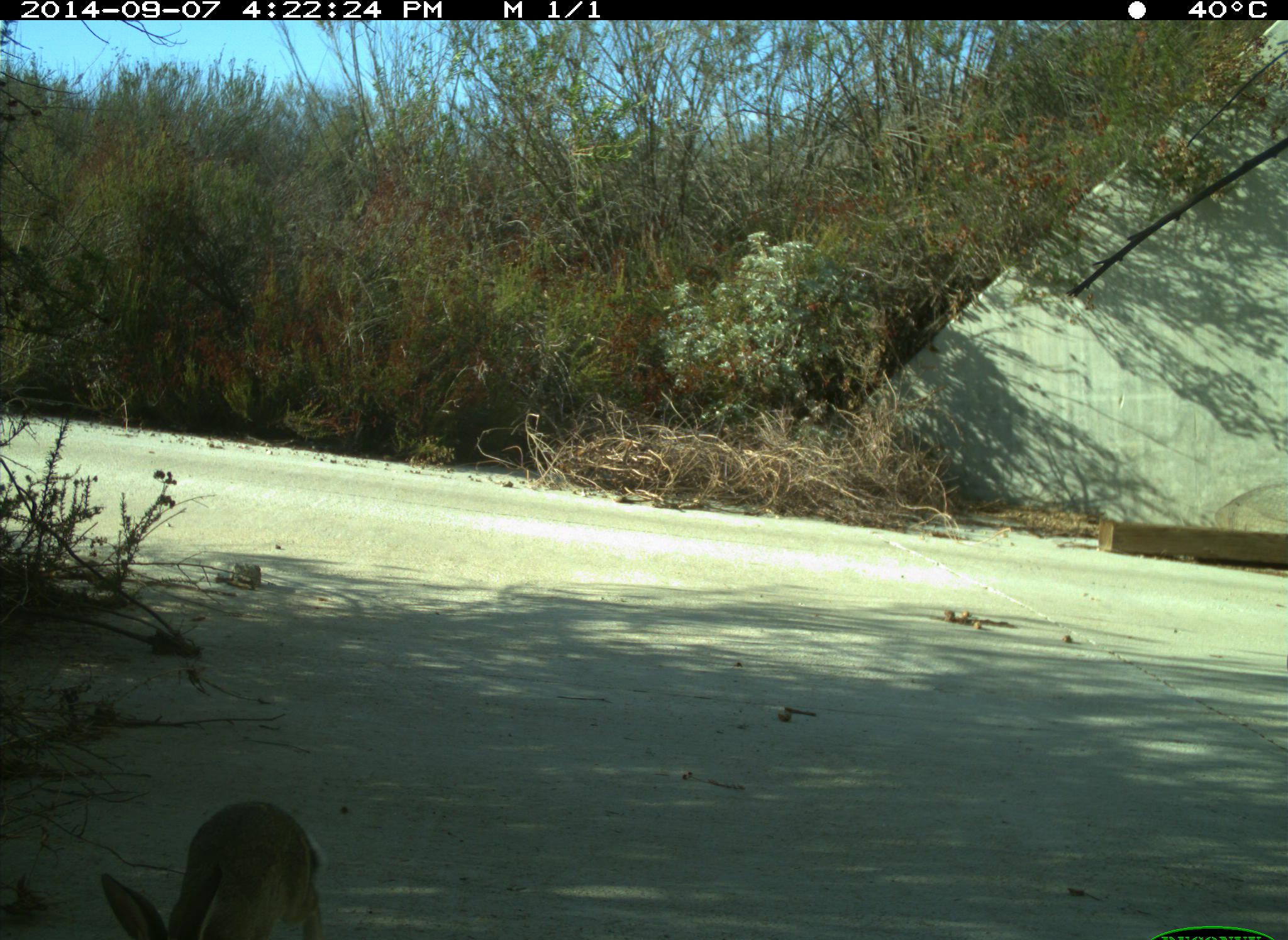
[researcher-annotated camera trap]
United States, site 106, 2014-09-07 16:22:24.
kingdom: Animalia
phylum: Chordata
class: Mammalia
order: Lagomorpha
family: Leporidae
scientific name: Leporidae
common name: rabbits and hares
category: rabbit